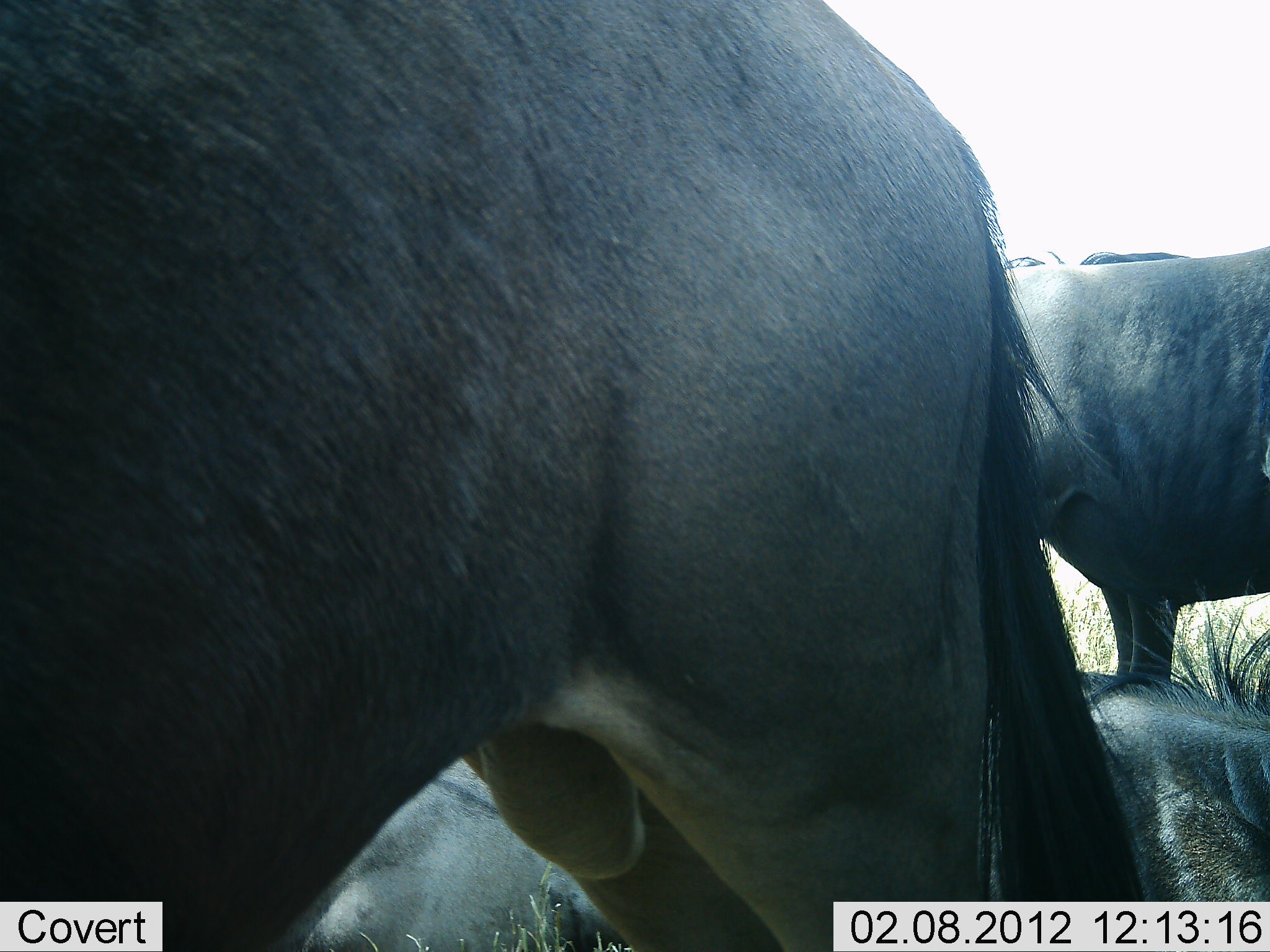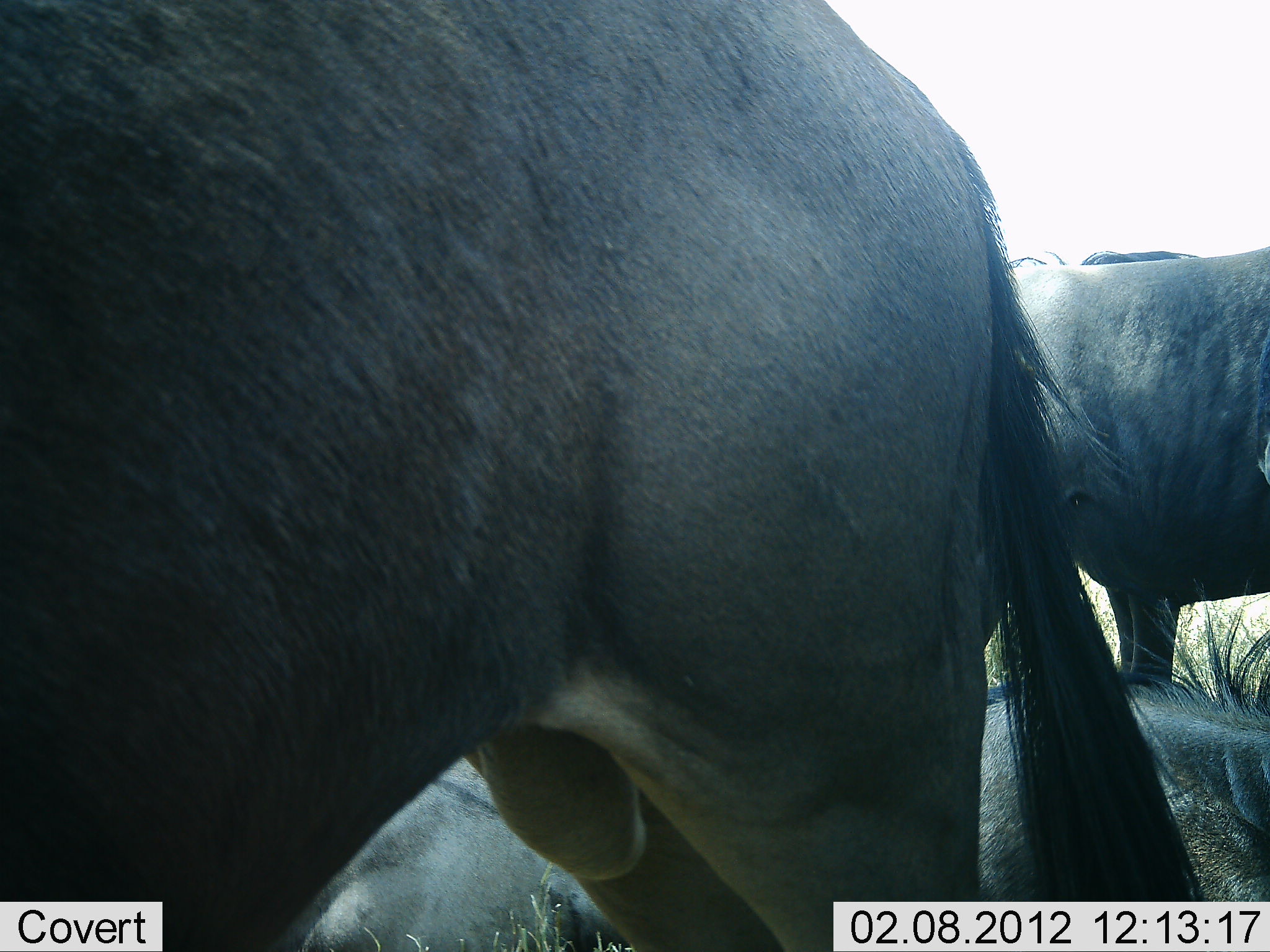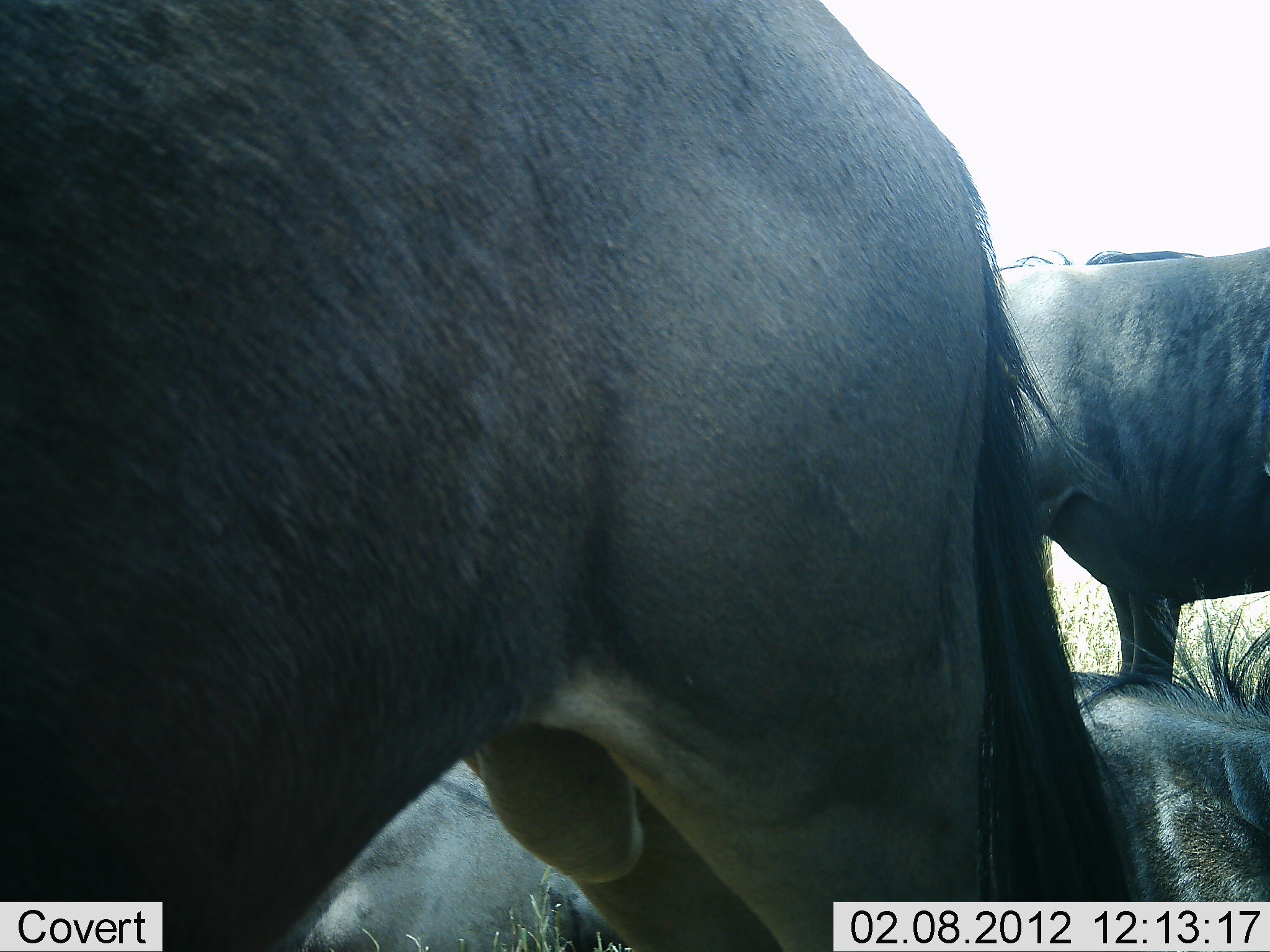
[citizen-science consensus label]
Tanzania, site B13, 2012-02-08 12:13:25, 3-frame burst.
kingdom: Animalia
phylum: Chordata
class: Mammalia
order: Artiodactyla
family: Bovidae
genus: Connochaetes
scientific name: Connochaetes taurinus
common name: blue wildebeest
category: wildebeest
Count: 4.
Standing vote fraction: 78%.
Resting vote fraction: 91%.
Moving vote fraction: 4%.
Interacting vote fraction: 0%.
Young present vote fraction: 0%.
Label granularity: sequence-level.